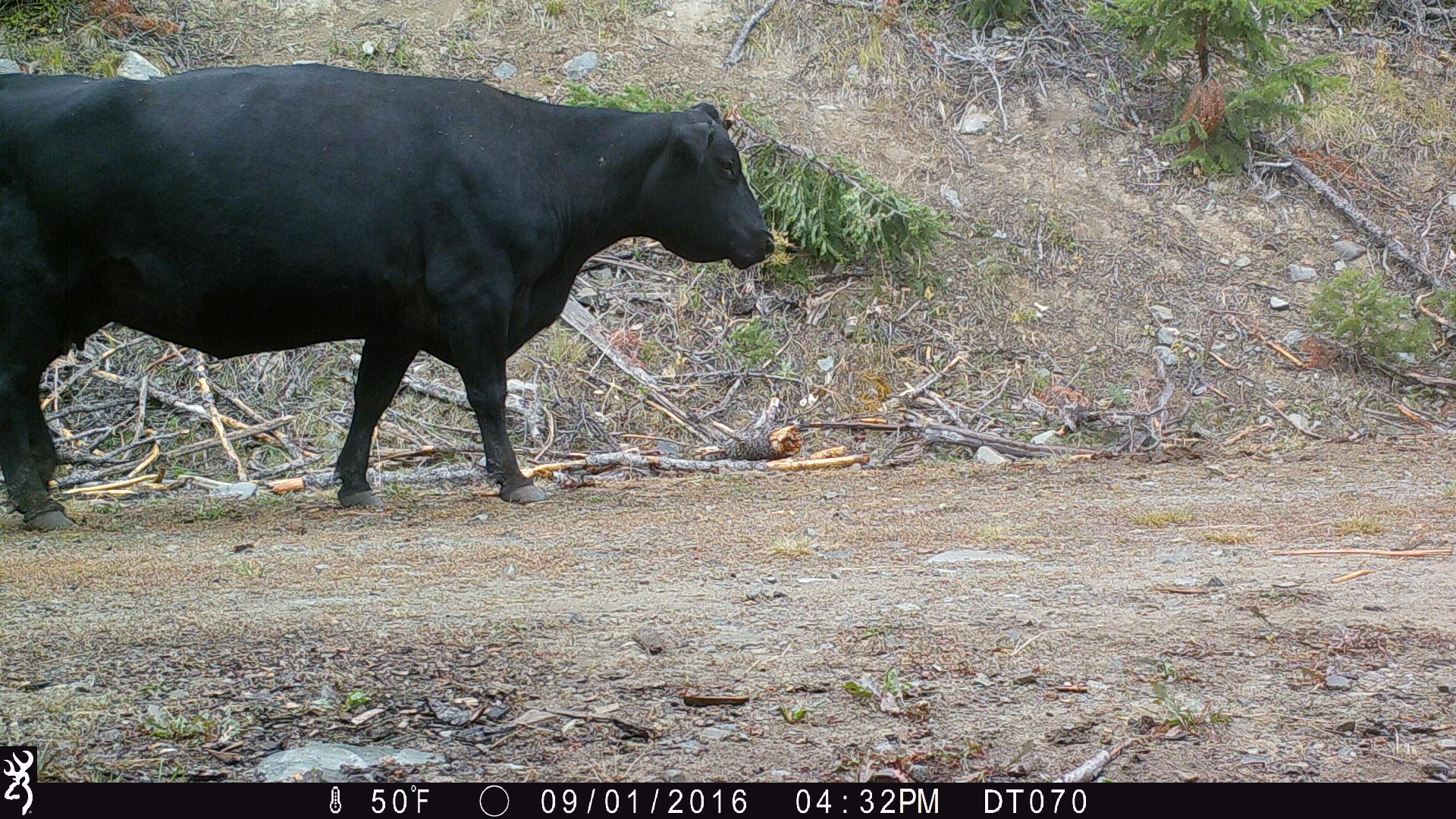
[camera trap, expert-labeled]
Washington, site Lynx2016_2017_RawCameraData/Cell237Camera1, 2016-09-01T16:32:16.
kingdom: Animalia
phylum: Chordata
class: Mammalia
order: Artiodactyla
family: Bovidae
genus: Bos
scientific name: Bos taurus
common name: domestic cattle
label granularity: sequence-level